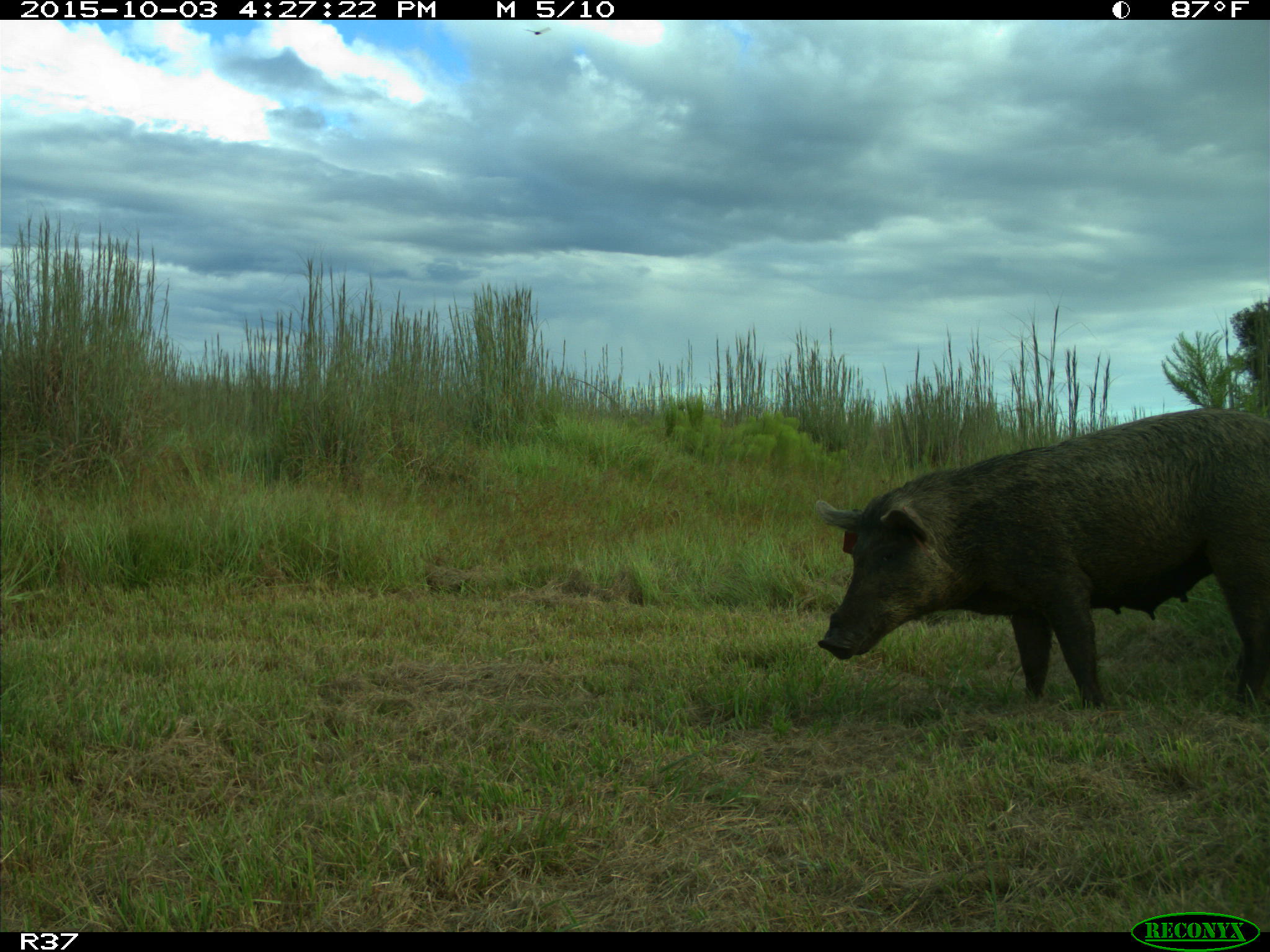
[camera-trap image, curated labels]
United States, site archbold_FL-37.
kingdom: Animalia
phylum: Chordata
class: Mammalia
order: Artiodactyla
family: Suidae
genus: Sus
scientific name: Sus scrofa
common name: wild boar